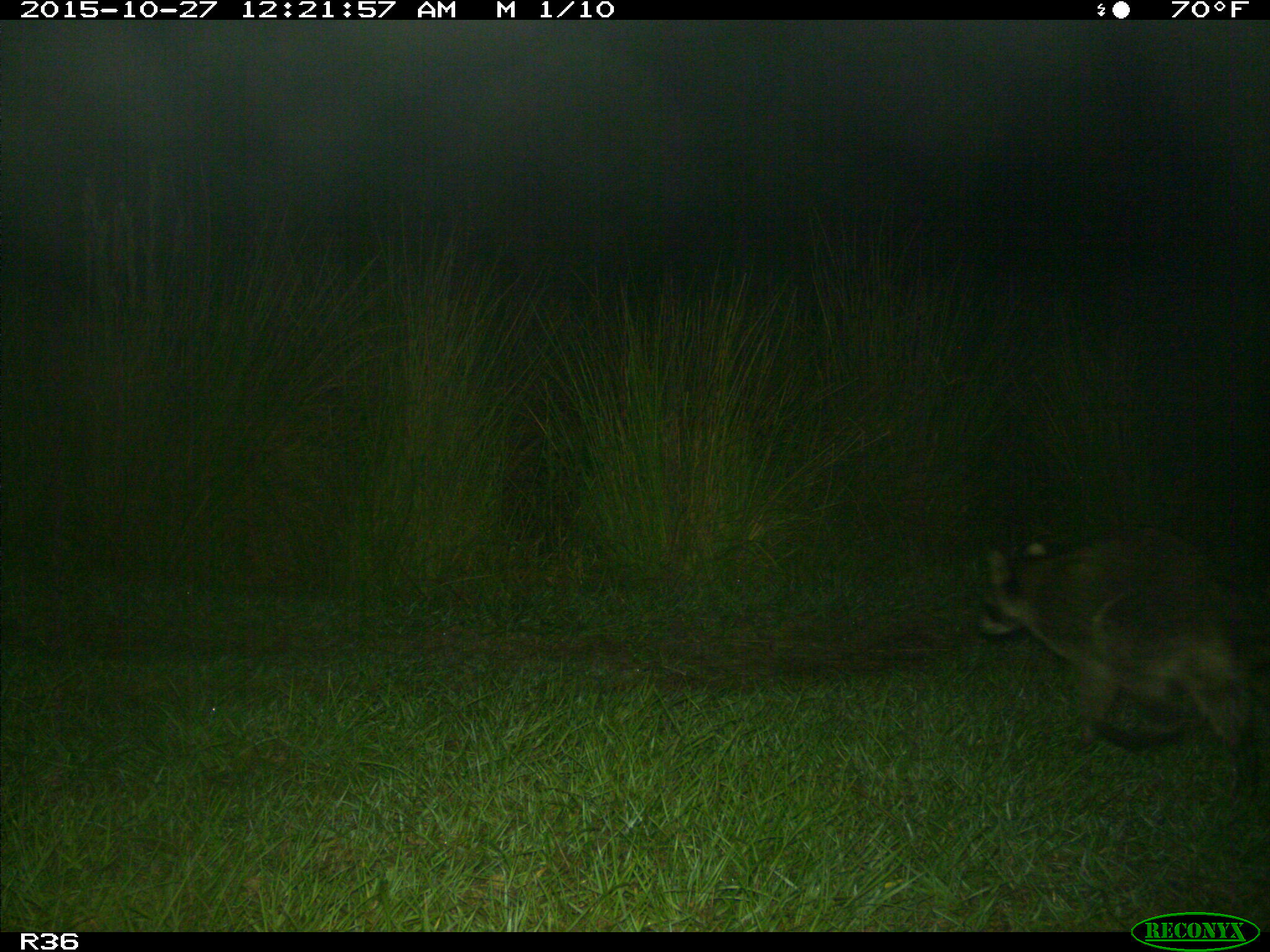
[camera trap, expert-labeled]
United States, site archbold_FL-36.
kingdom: Animalia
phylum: Chordata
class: Mammalia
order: Carnivora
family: Procyonidae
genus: Procyon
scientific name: Procyon lotor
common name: common raccoon